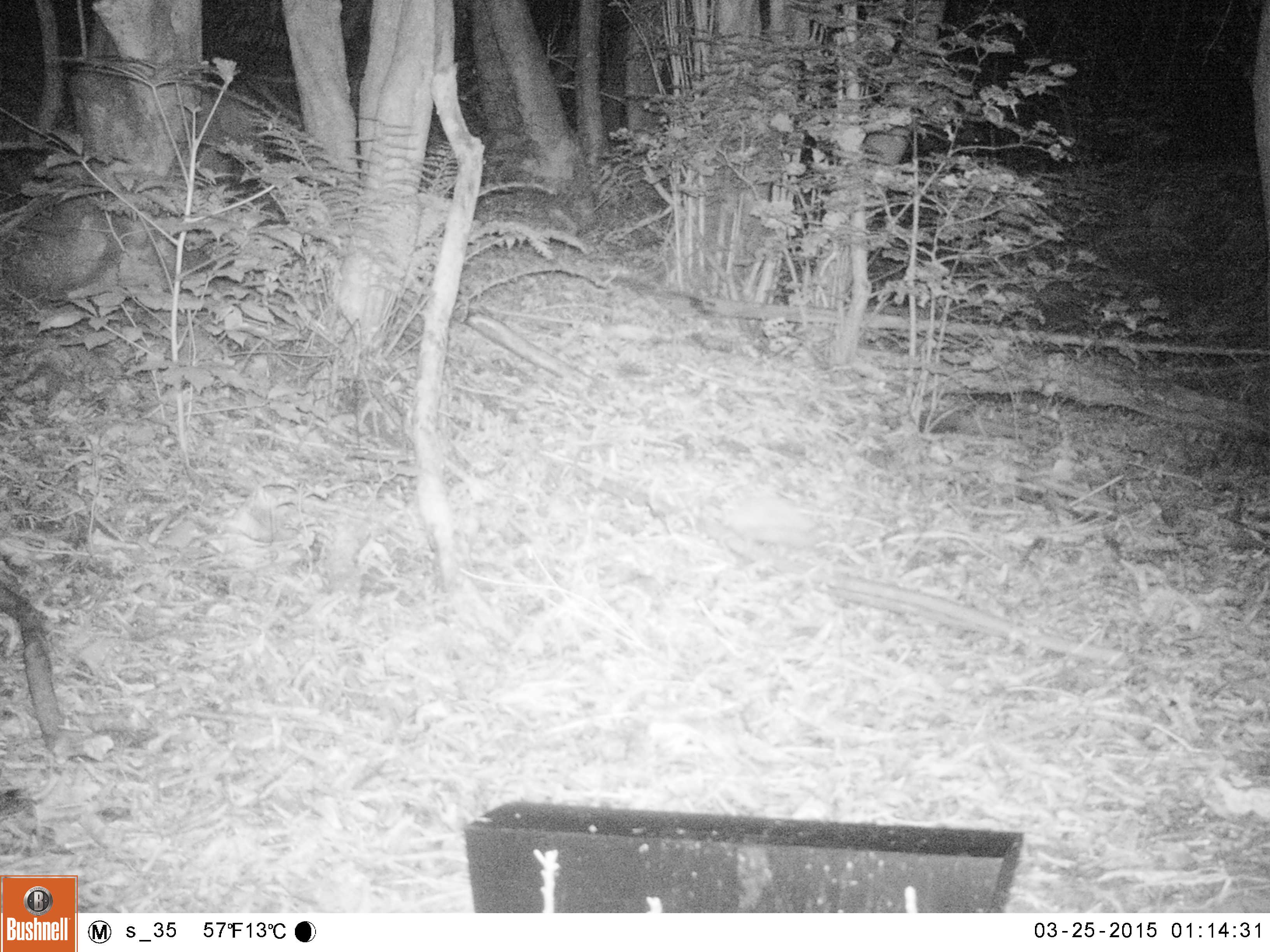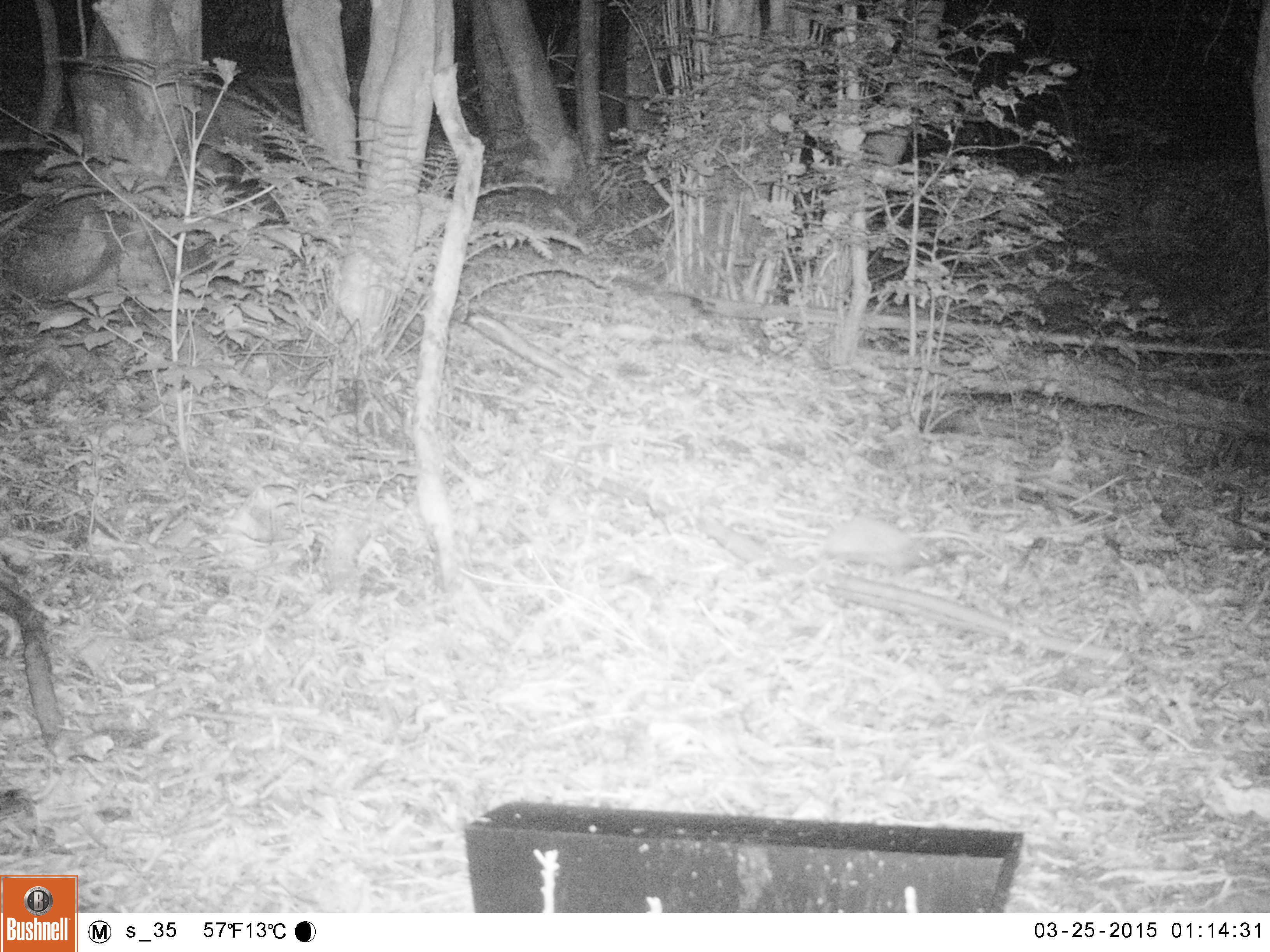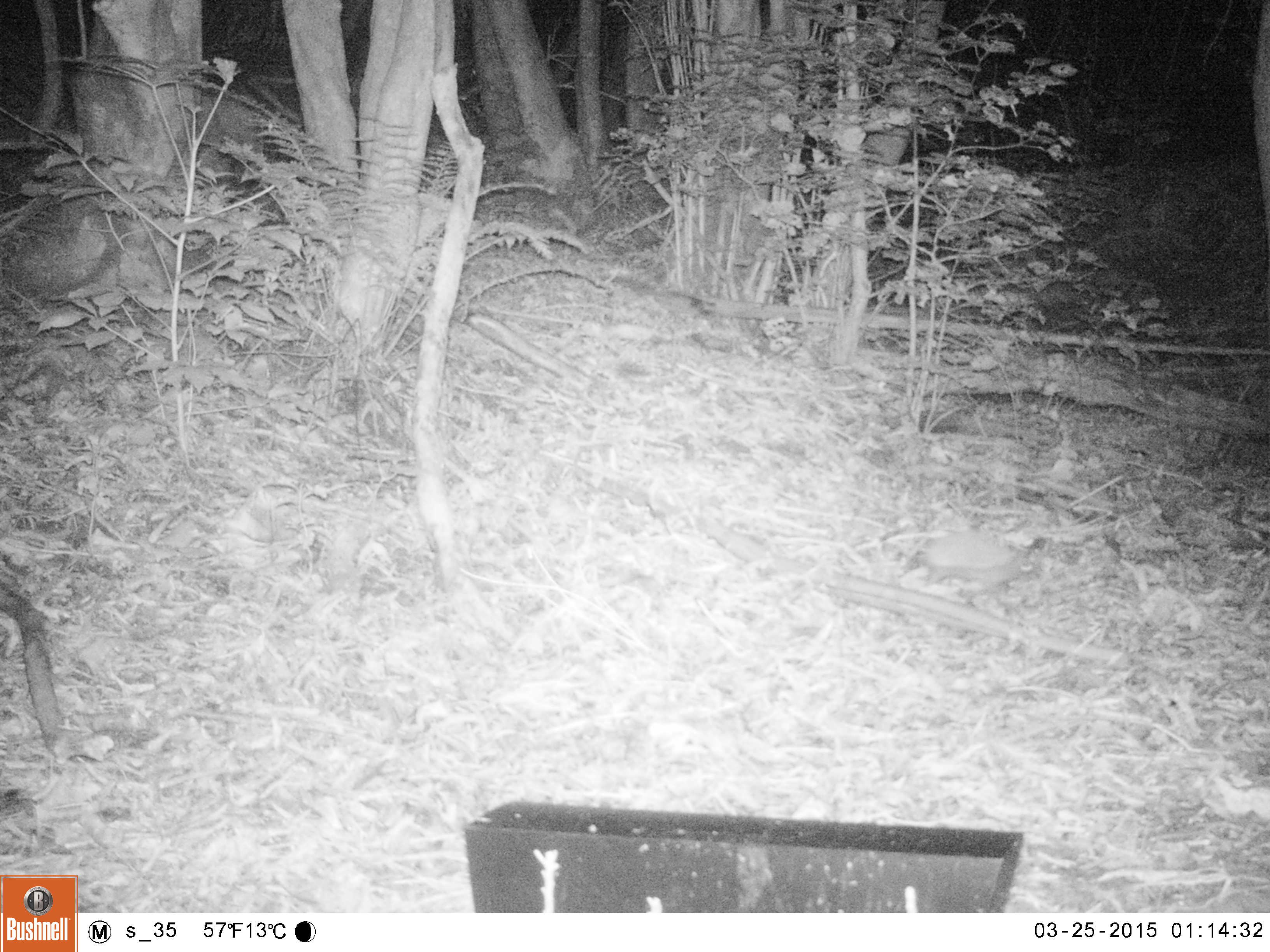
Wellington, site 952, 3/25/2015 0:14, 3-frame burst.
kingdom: Animalia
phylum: Chordata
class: Mammalia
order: Eulipotyphla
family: Erinaceidae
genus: Erinaceus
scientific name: Erinaceus europaeus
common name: hedgehog